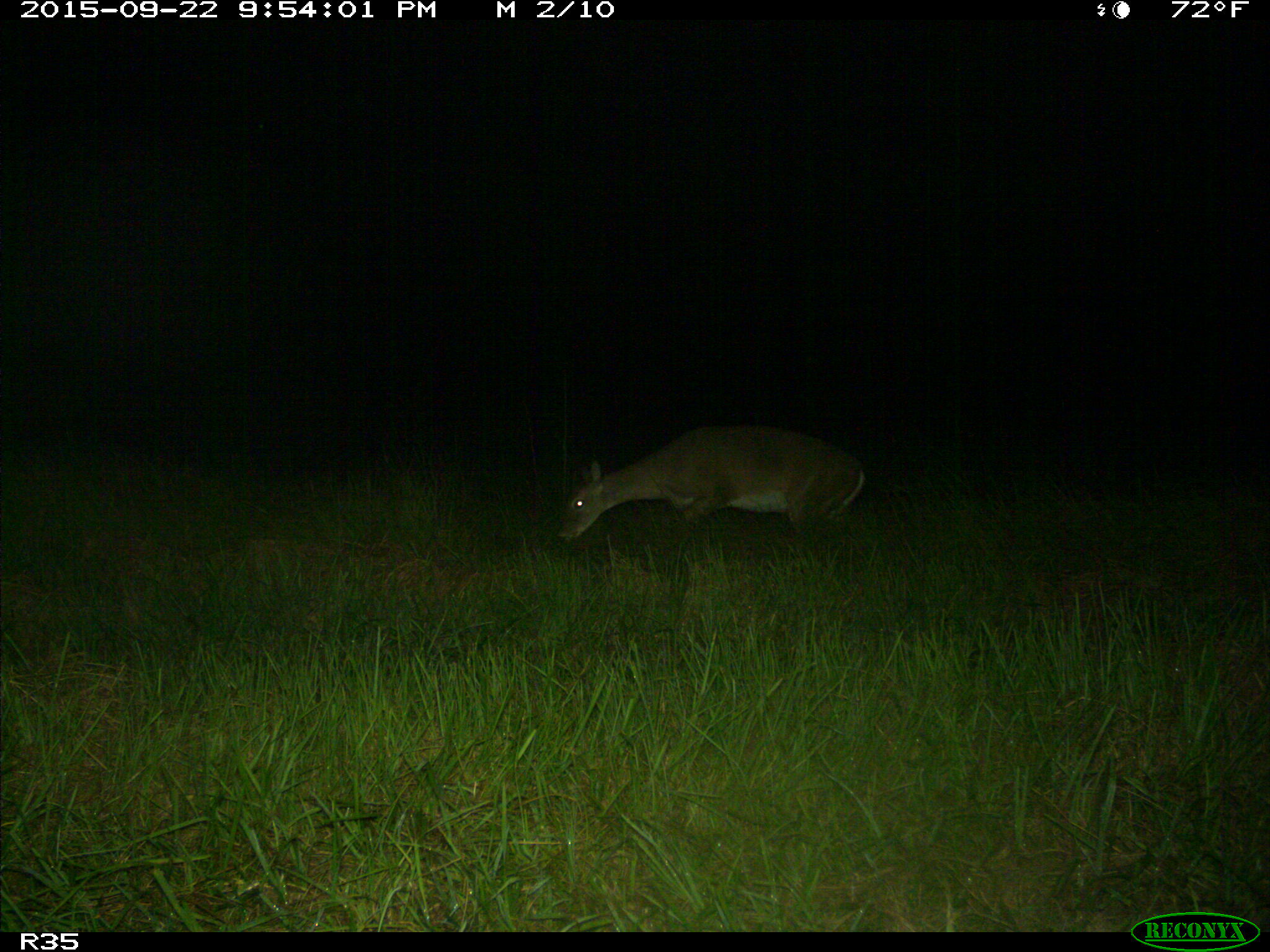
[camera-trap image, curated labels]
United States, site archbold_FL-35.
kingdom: Animalia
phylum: Chordata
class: Mammalia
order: Artiodactyla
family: Cervidae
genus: Odocoileus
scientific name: Odocoileus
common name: deer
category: unidentified deer